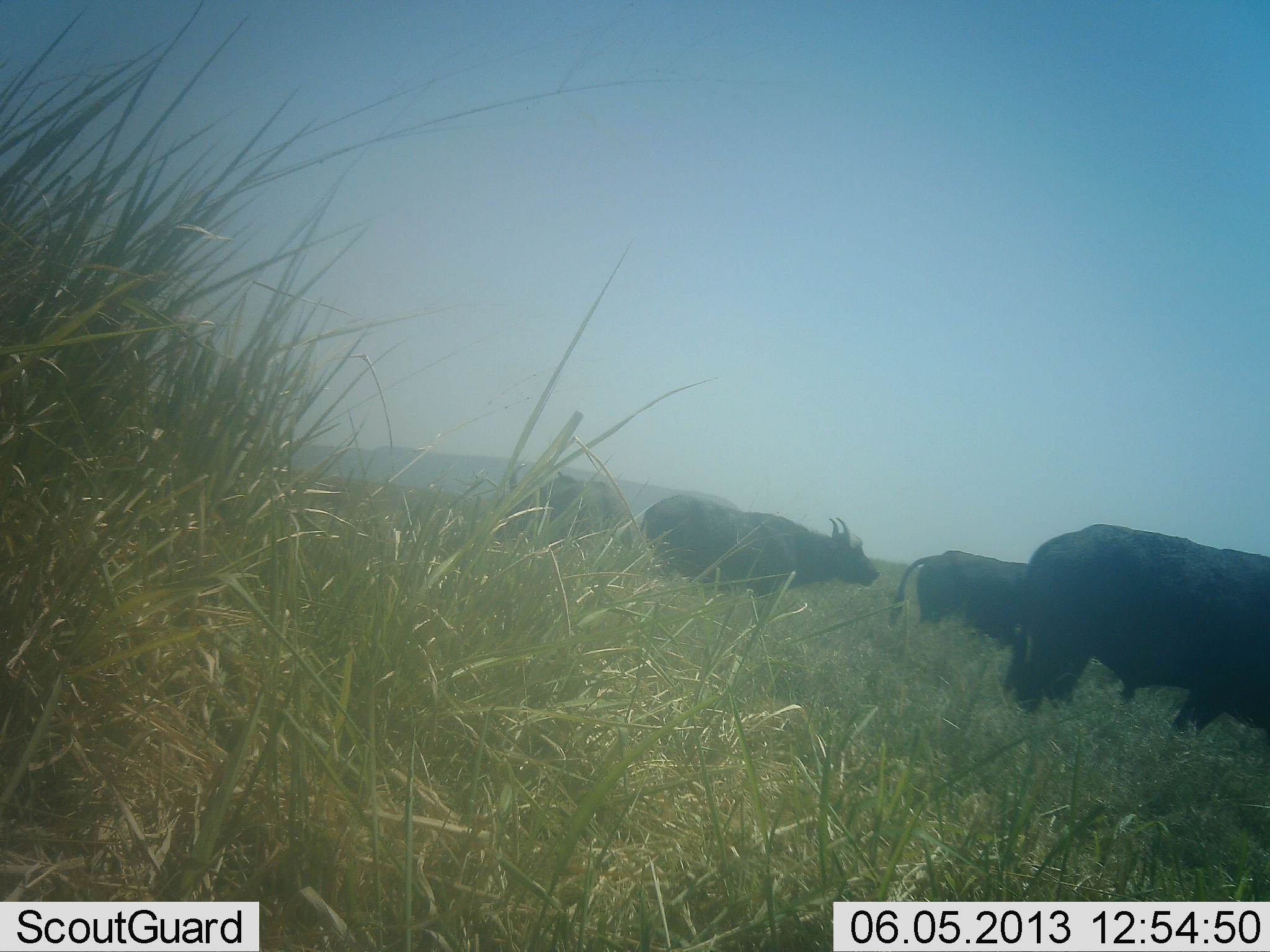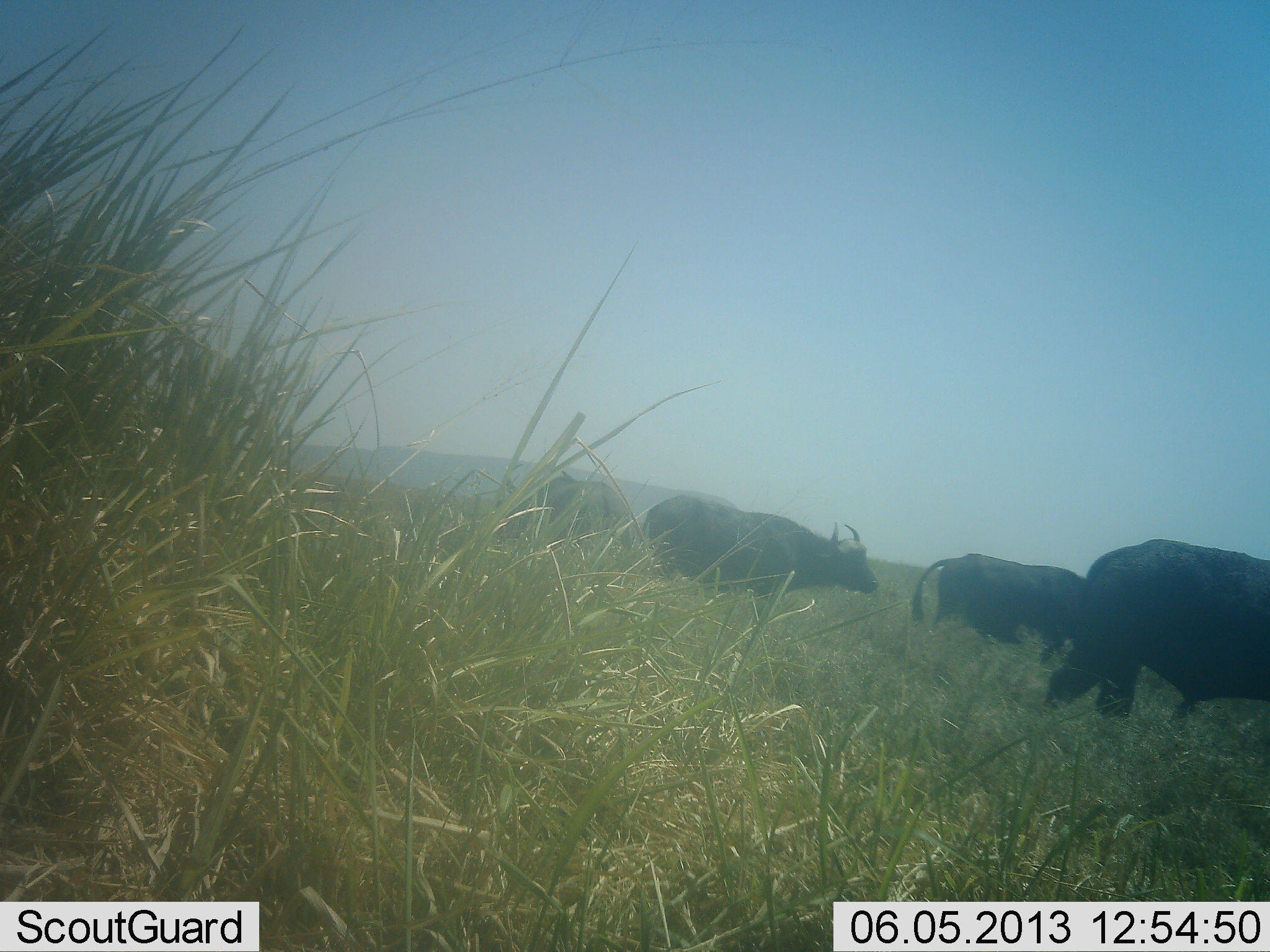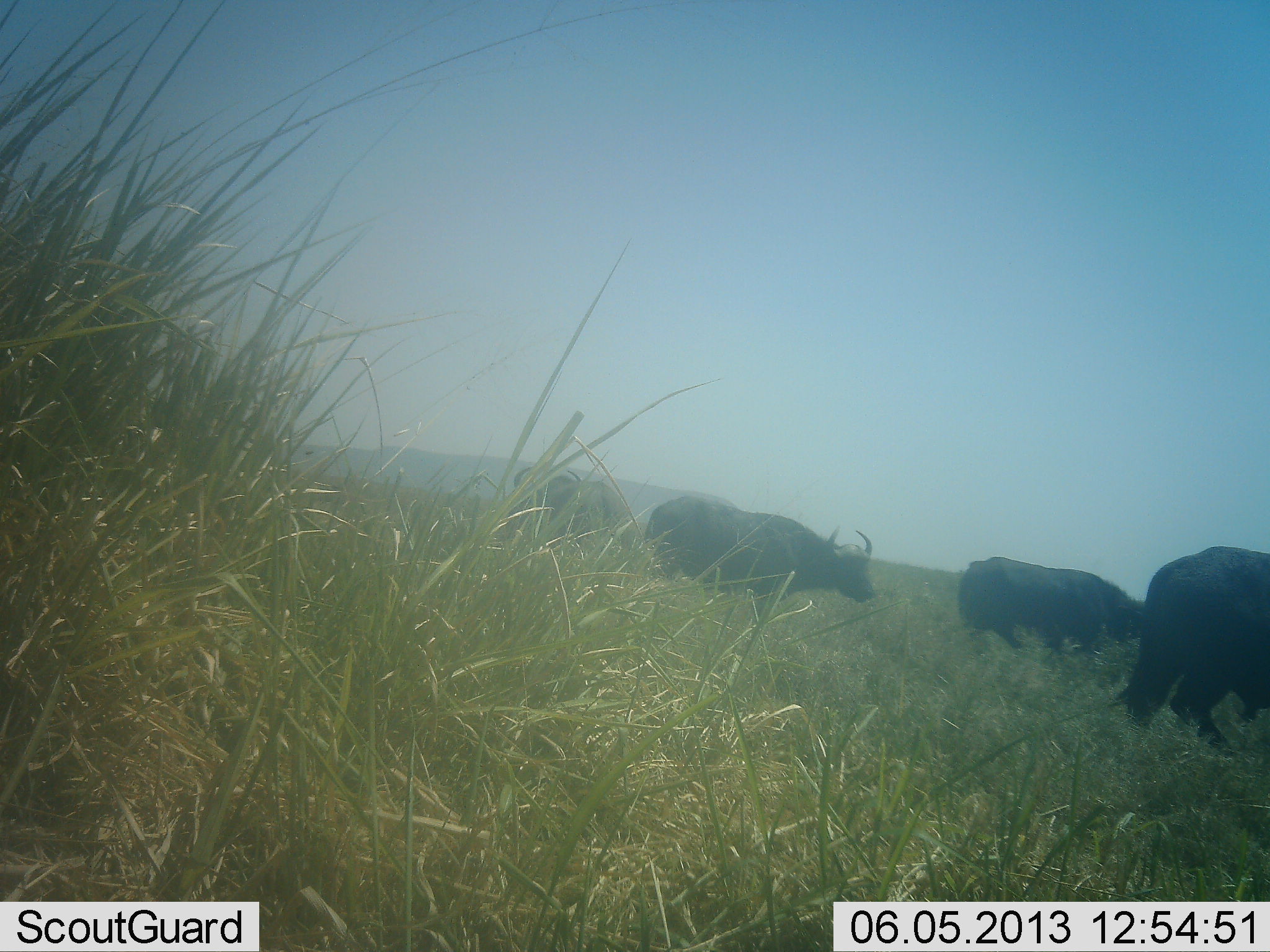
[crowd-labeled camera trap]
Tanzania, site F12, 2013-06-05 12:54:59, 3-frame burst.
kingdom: Animalia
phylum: Chordata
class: Mammalia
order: Artiodactyla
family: Bovidae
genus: Syncerus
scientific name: Syncerus caffer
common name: cape buffalo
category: buffalo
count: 4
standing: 48%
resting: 0%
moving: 76%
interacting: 3%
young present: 0%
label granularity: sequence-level